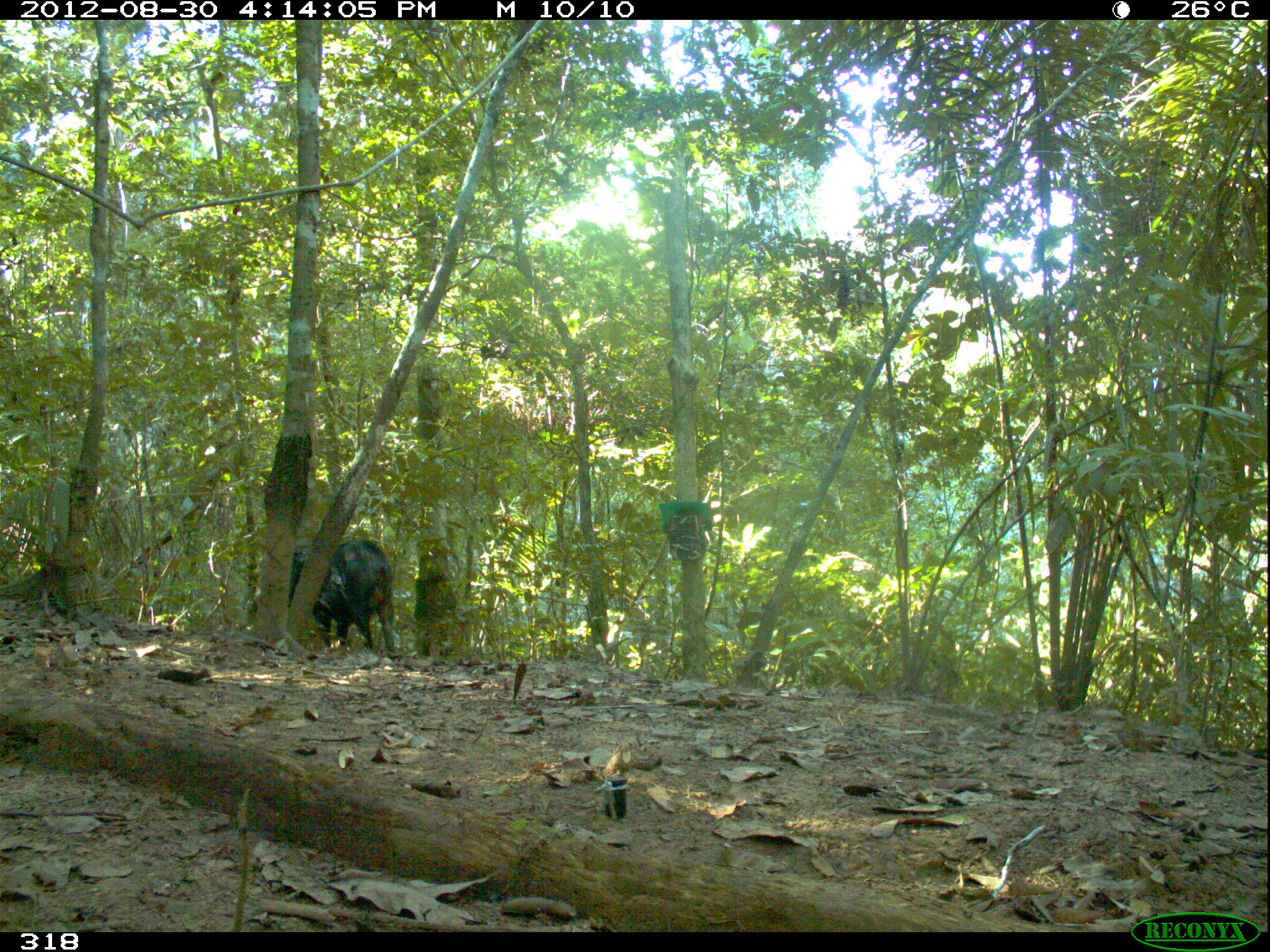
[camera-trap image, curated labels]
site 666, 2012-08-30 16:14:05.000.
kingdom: Animalia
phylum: Chordata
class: Mammalia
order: Artiodactyla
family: Tayassuidae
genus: Tayassu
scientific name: Tayassu pecari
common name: white-lipped peccary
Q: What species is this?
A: Tayassu pecari (white-lipped peccary).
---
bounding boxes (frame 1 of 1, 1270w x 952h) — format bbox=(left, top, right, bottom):
tayassu pecari: bbox=(254, 539, 399, 660)